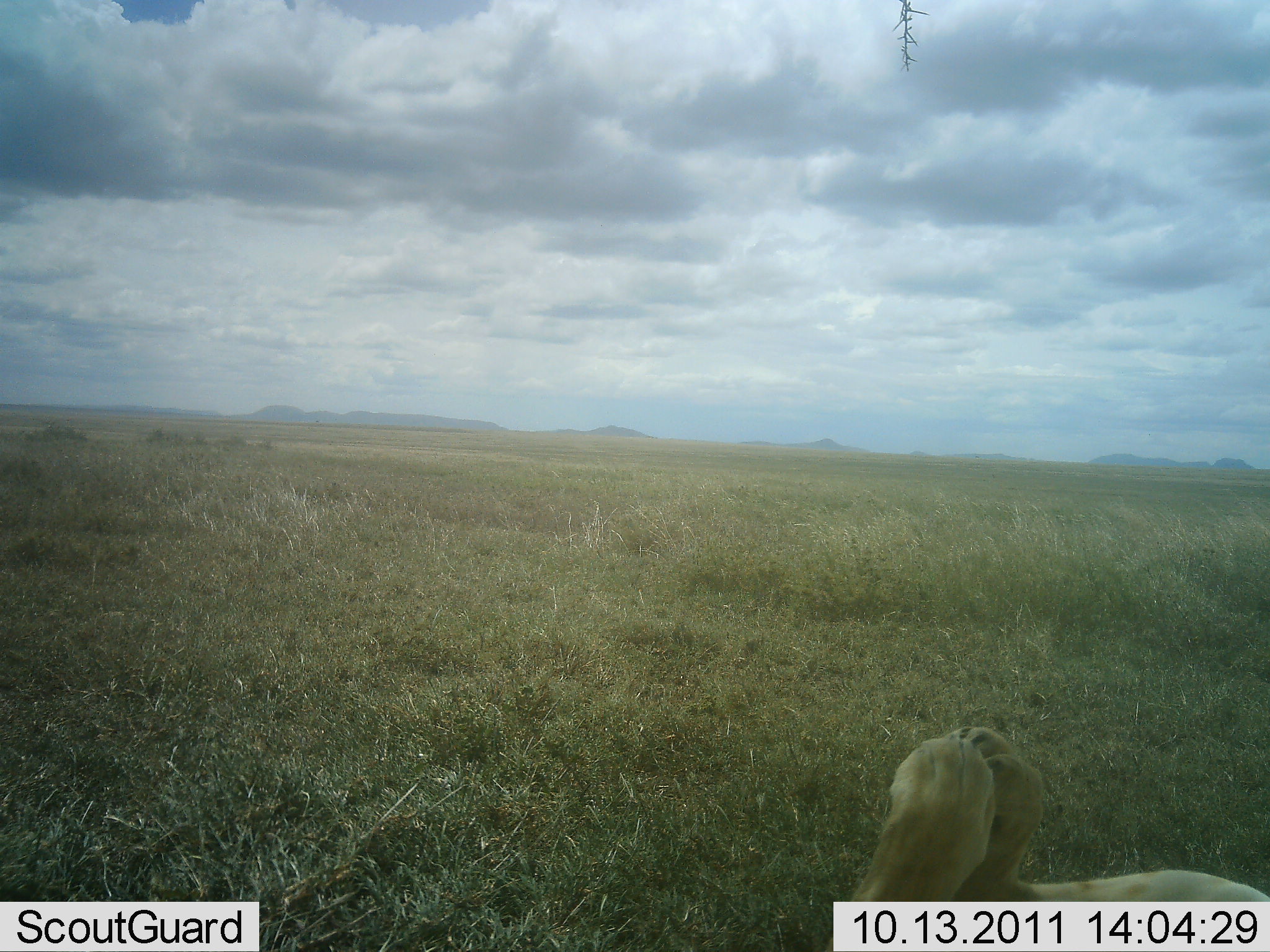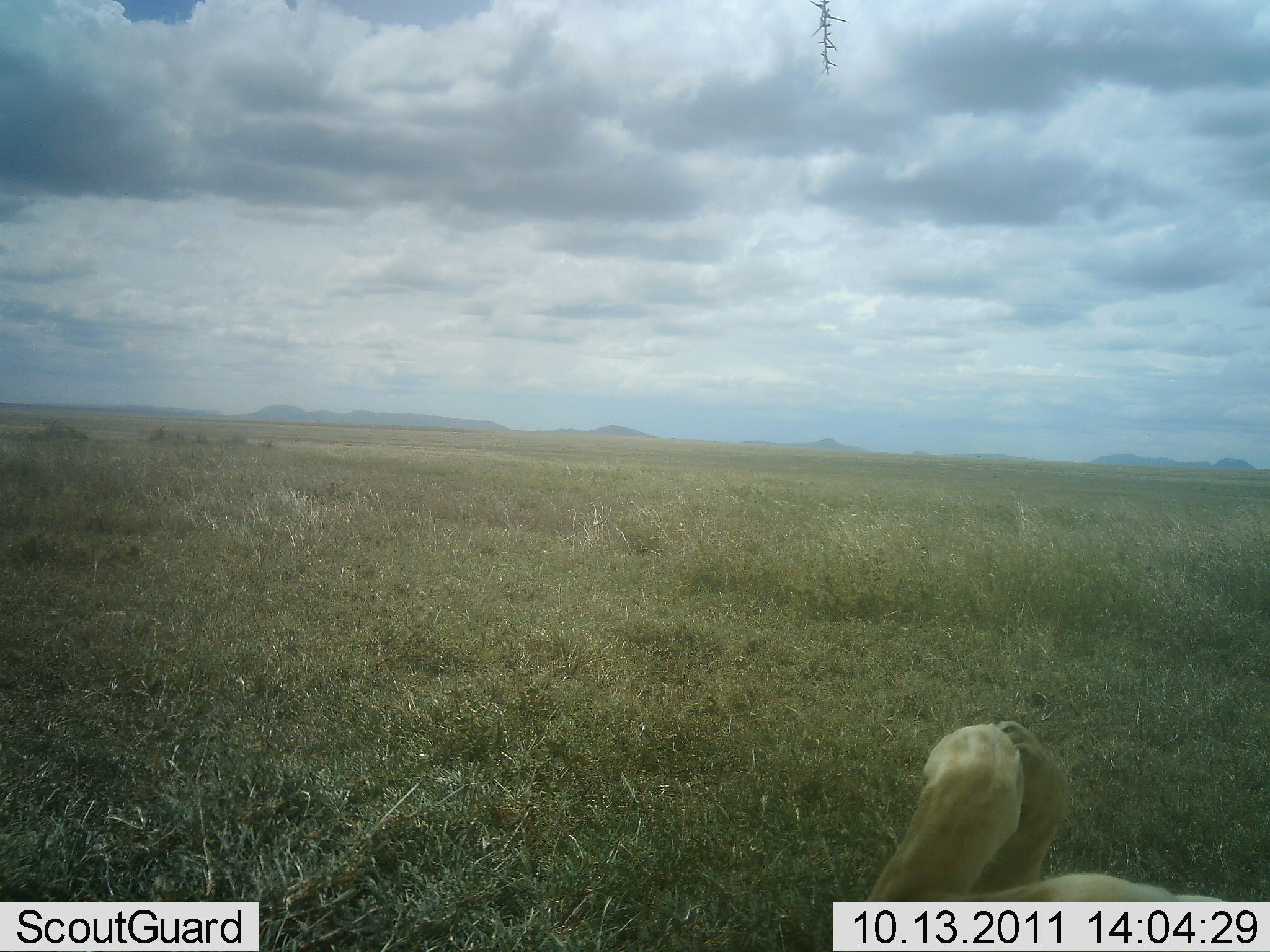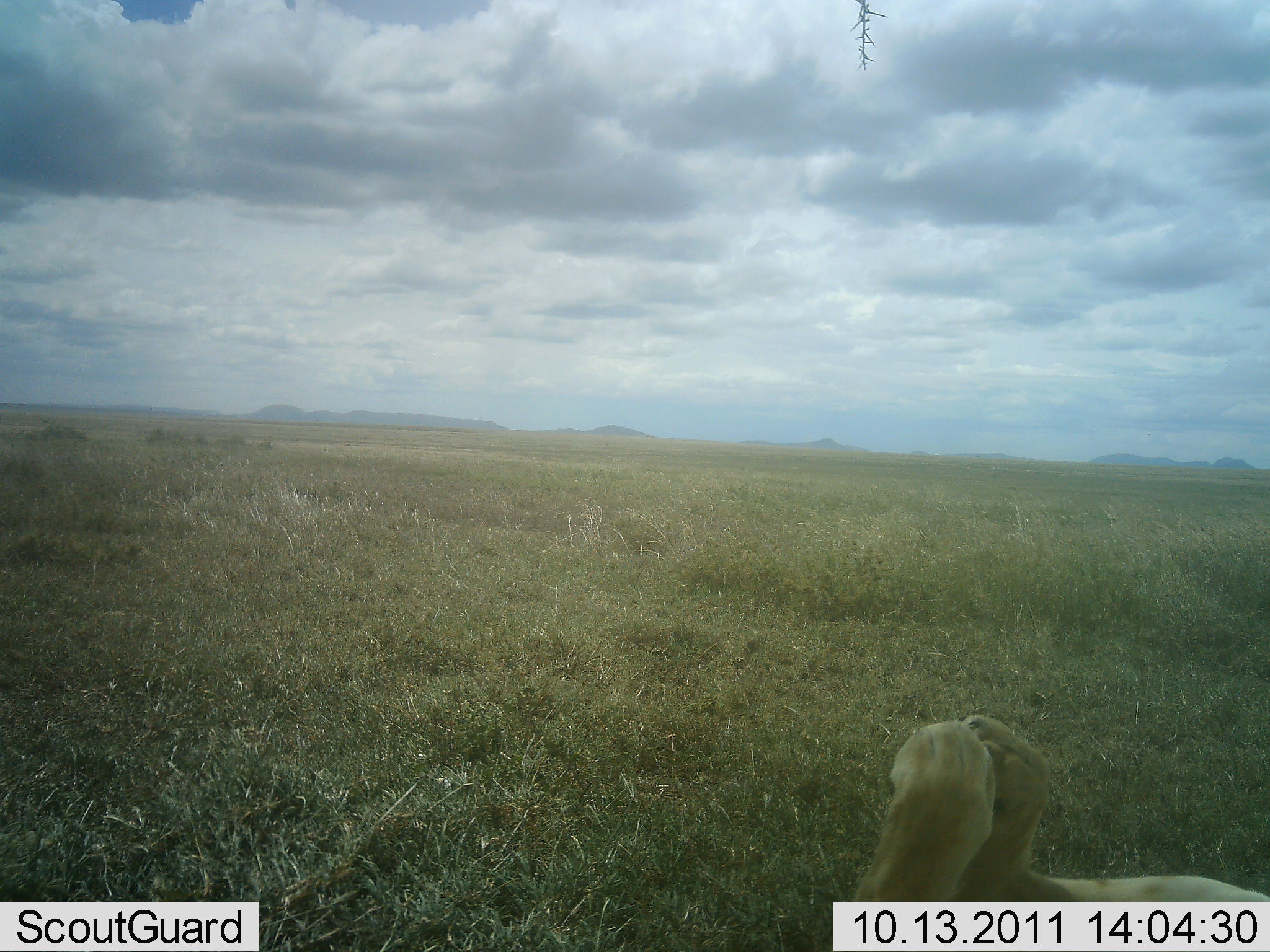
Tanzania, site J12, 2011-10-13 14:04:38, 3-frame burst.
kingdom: Animalia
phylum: Chordata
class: Mammalia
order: Carnivora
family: Felidae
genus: Panthera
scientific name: Panthera leo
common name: lion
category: lionfemale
Lionfemale (lion) (Panthera leo), count 1. Behavior (volunteer vote fractions): standing 0%, resting 100%, moving 0%, interacting 0%. Young present (vote fraction): 0%. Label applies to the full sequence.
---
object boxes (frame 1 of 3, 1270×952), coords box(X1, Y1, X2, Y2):
animal: box(820, 723, 1270, 952)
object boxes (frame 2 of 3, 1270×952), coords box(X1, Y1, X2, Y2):
animal: box(842, 717, 1270, 951)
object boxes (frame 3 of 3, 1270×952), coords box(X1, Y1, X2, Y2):
animal: box(837, 713, 1270, 952)